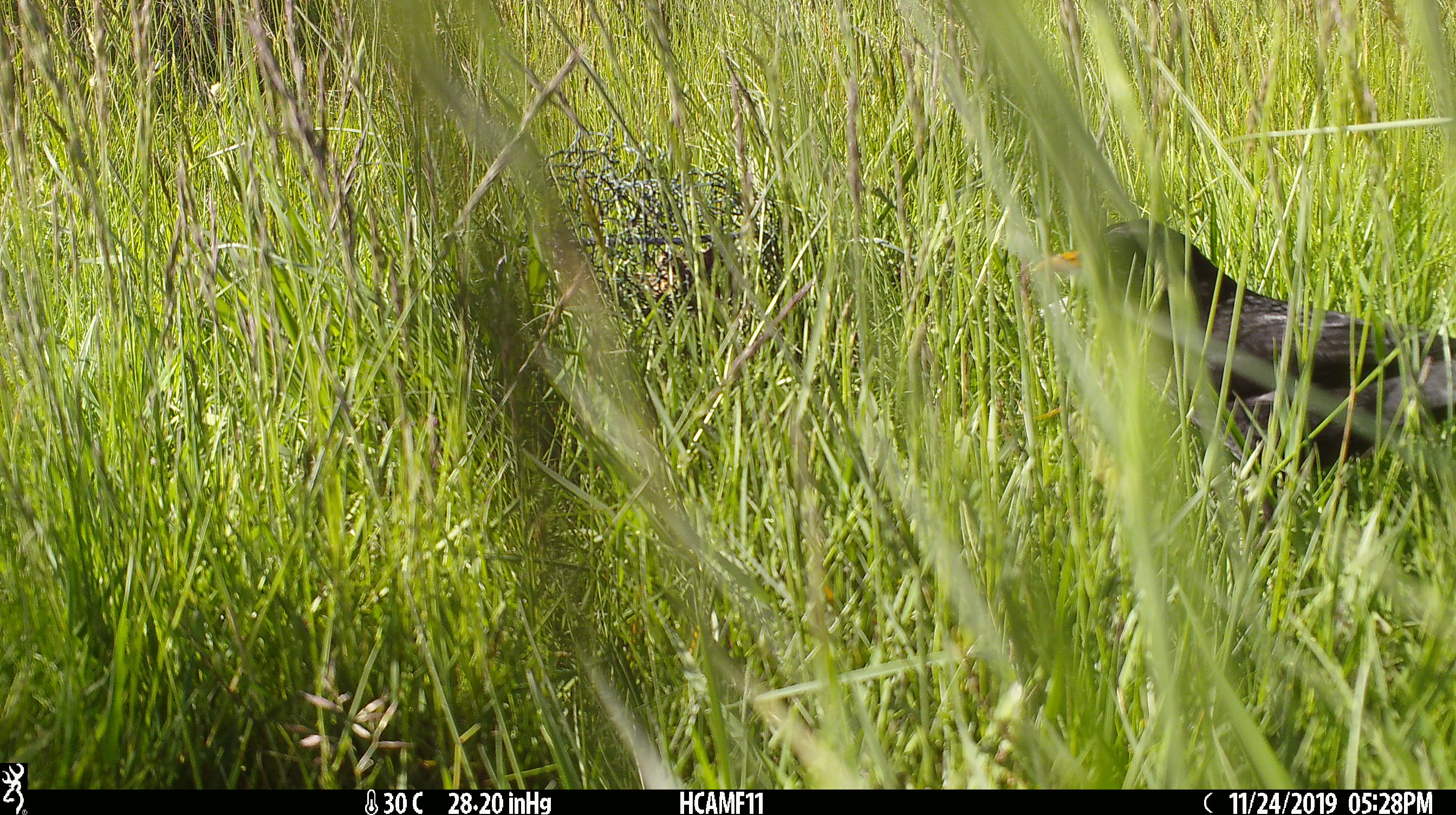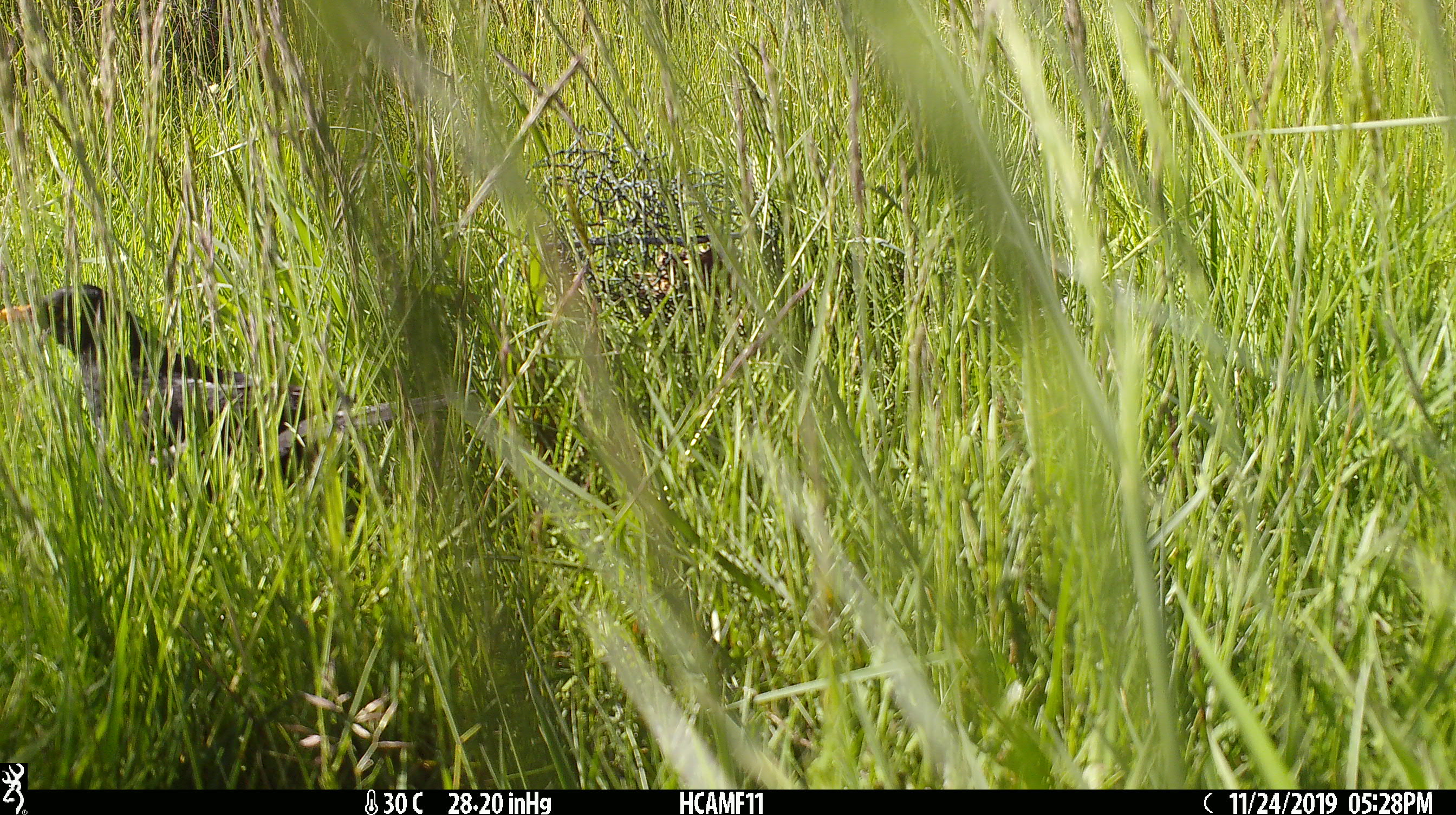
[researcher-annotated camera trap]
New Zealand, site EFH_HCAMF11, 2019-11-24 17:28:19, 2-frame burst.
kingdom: Animalia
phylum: Chordata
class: Aves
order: Passeriformes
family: Turdidae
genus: Turdus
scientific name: Turdus merula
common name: eurasian blackbird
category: blackbird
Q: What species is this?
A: Blackbird (eurasian blackbird) (Turdus merula).